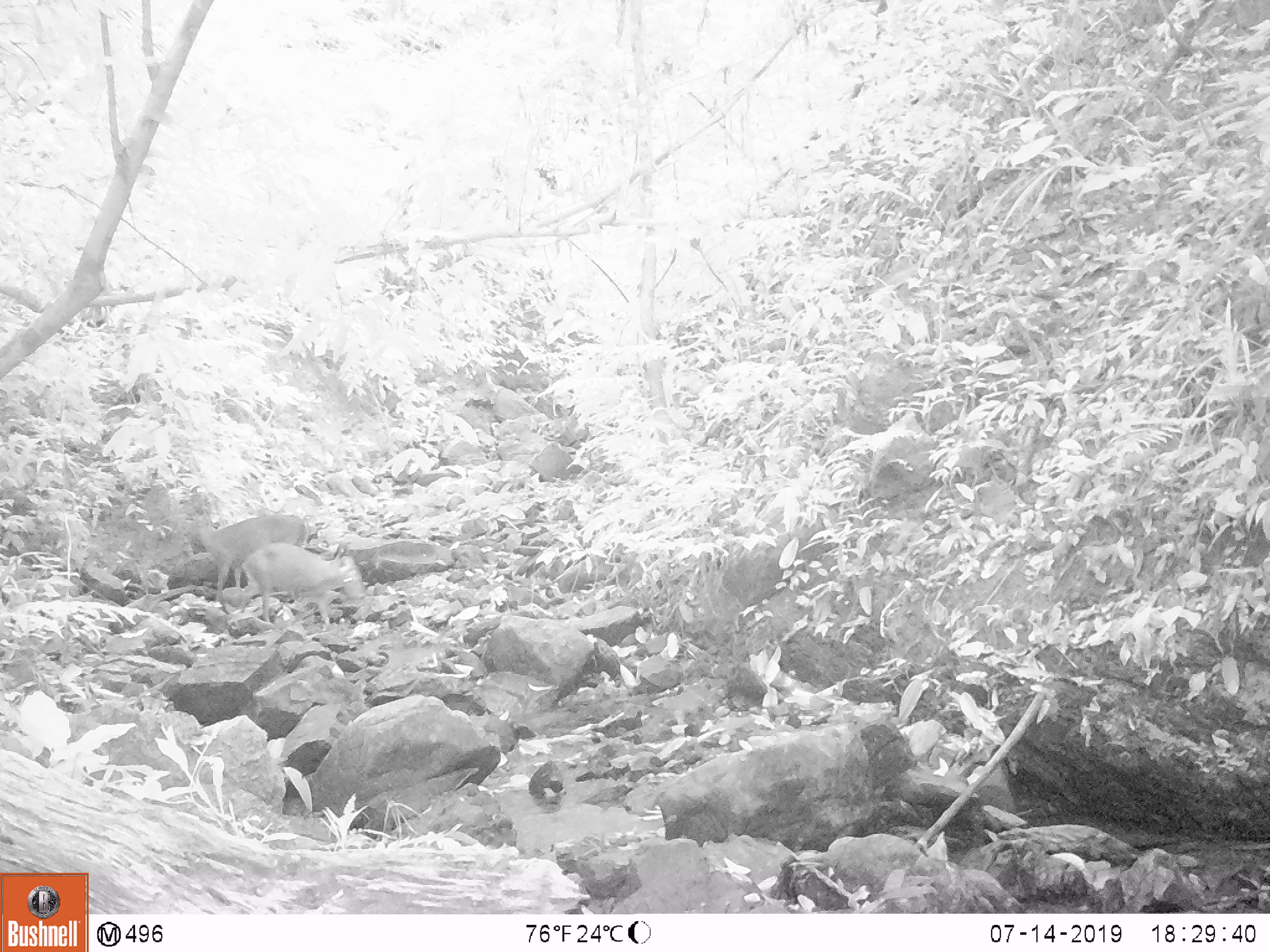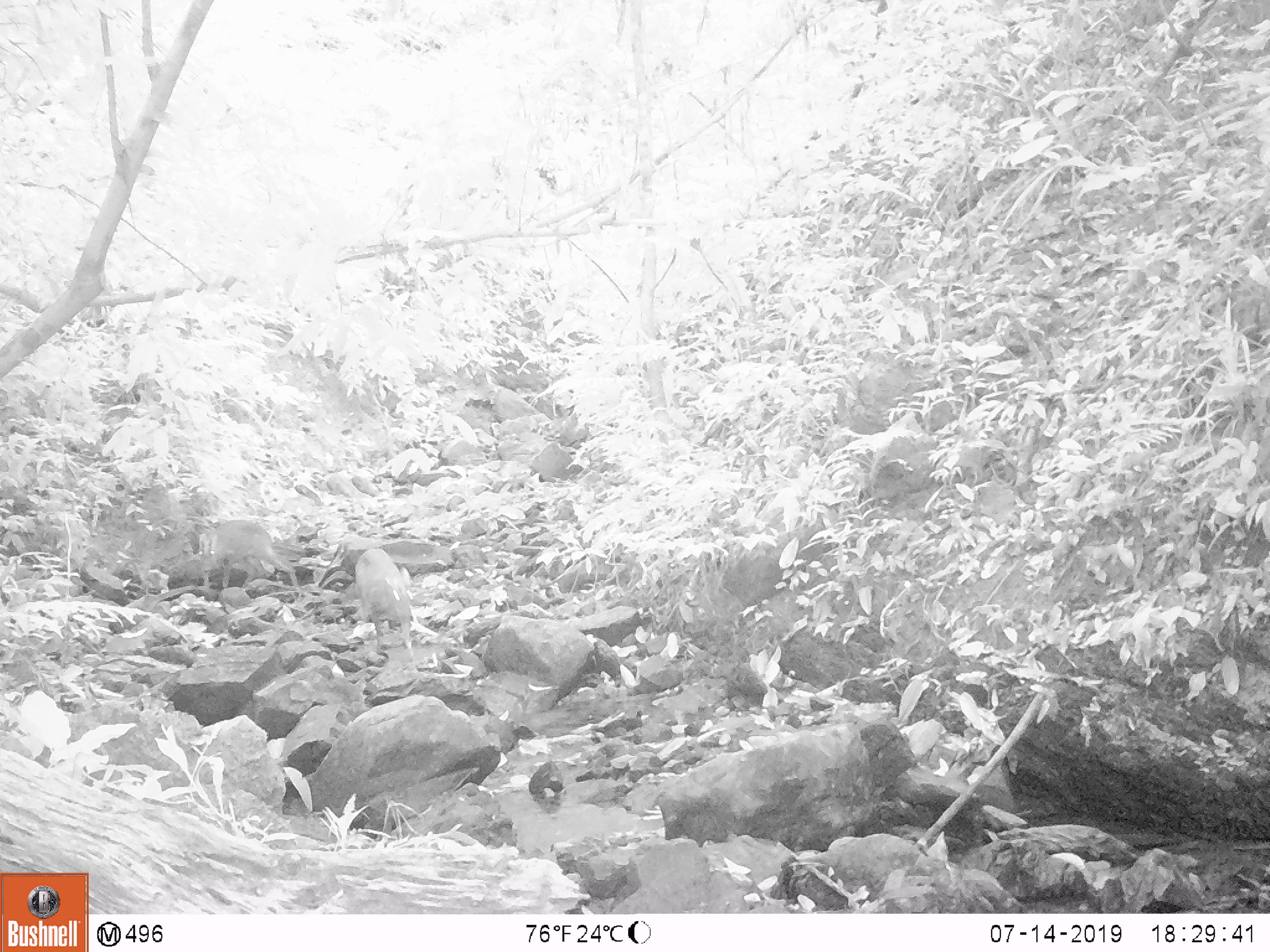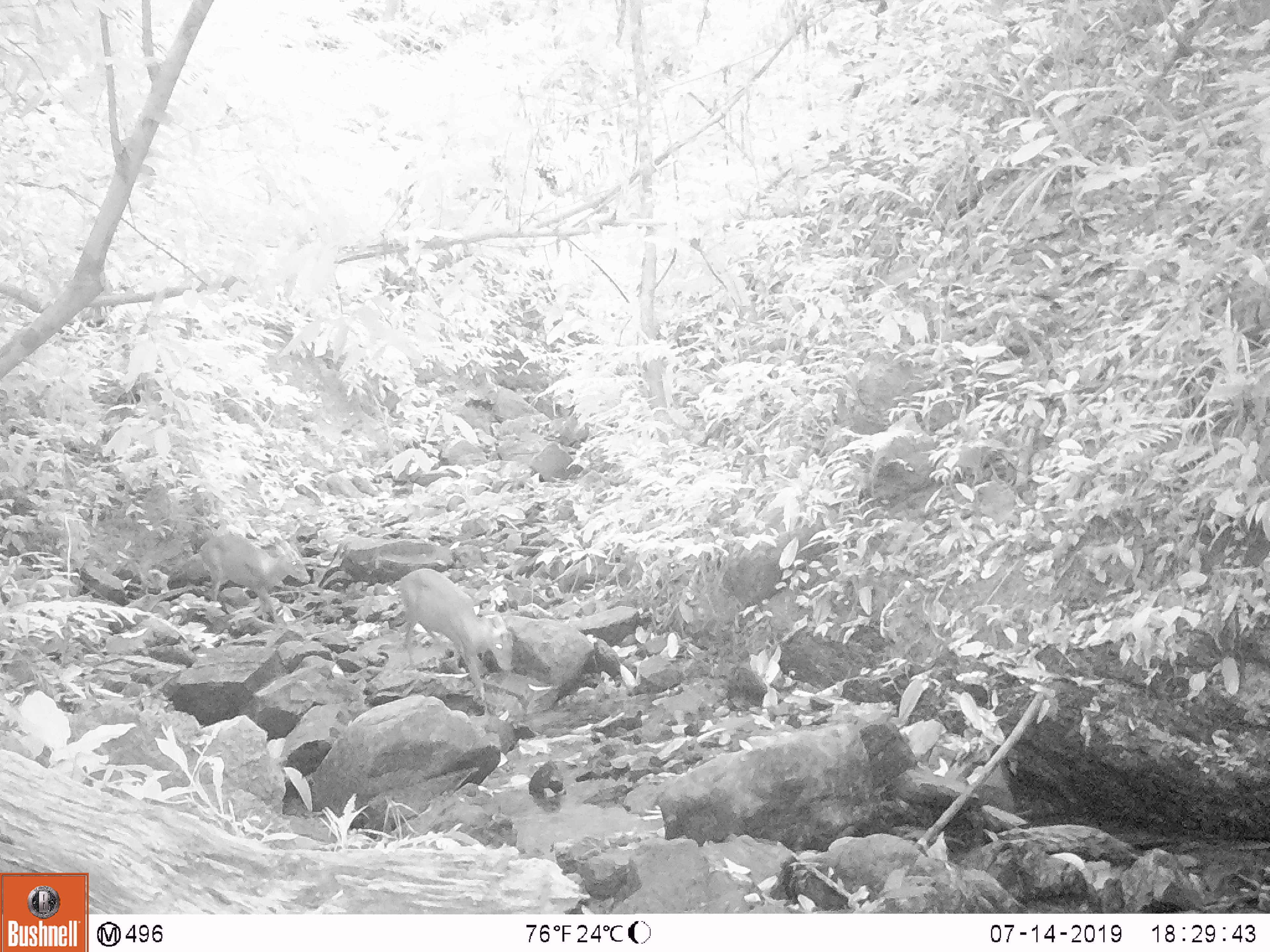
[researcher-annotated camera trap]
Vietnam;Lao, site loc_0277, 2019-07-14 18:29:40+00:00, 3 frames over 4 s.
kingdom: Animalia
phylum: Chordata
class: Mammalia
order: Artiodactyla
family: Cervidae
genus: Muntiacus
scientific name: Muntiacus rooseveltorum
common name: roosevelt's muntjac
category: roosevelts muntjac group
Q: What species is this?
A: Roosevelts muntjac group (roosevelt's muntjac) (Muntiacus rooseveltorum).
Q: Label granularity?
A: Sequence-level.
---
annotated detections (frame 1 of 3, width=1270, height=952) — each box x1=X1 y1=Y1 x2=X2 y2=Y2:
roosevelts muntjac group: x1=180 y1=509 x2=307 y2=605; x1=234 y1=541 x2=366 y2=628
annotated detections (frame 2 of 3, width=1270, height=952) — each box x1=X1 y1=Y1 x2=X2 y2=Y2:
roosevelts muntjac group: x1=198 y1=518 x2=299 y2=594; x1=354 y1=547 x2=414 y2=654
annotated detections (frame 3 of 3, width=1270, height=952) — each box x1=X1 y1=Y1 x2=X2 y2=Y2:
roosevelts muntjac group: x1=391 y1=567 x2=514 y2=704; x1=199 y1=531 x2=311 y2=627